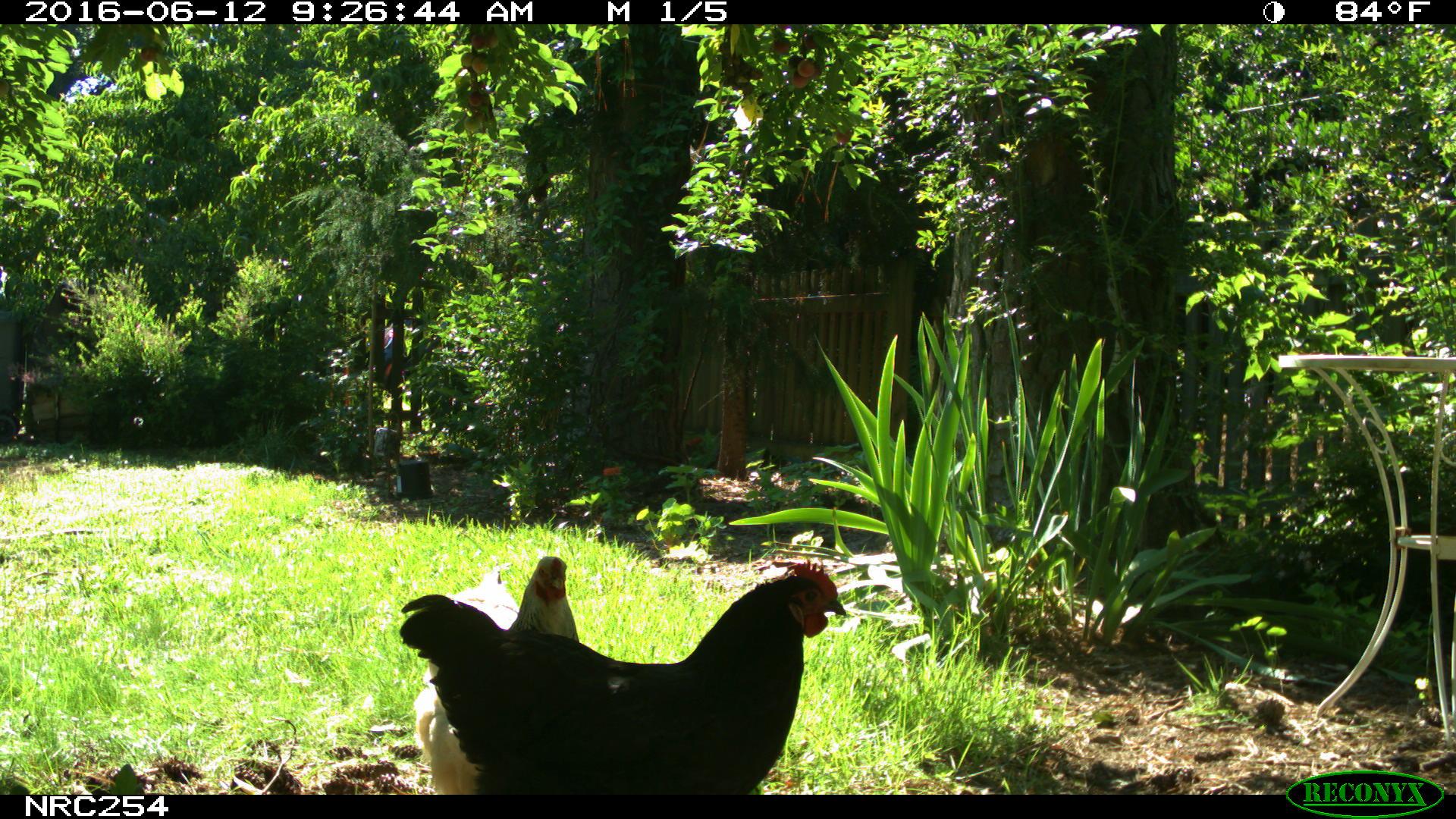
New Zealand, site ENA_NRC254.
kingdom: Animalia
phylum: Chordata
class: Aves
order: Galliformes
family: Phasianidae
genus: Gallus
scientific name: Gallus gallus domesticus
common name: chicken